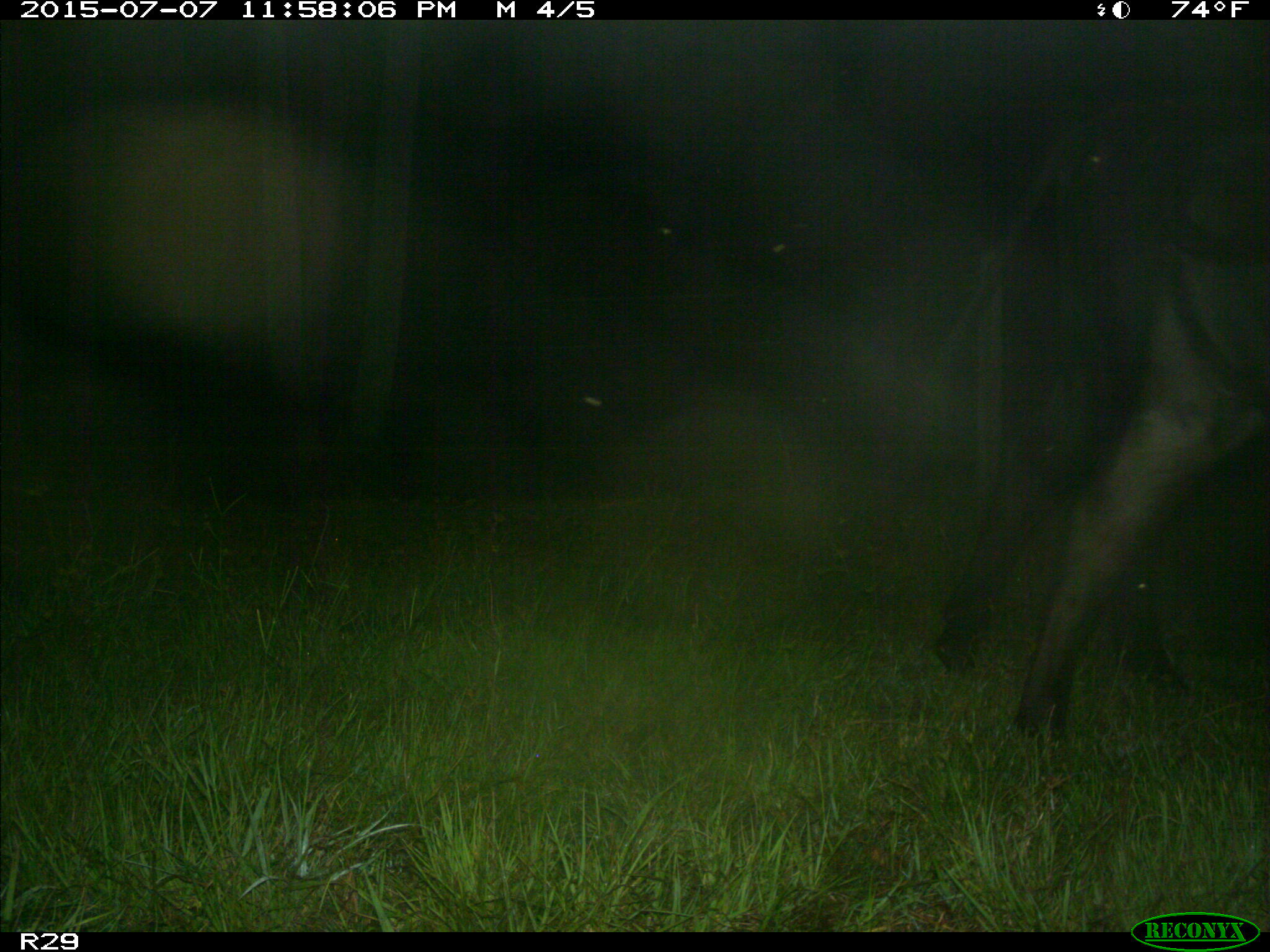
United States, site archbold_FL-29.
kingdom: Animalia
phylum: Chordata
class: Mammalia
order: Artiodactyla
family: Bovidae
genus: Bos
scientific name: Bos taurus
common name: domestic cow